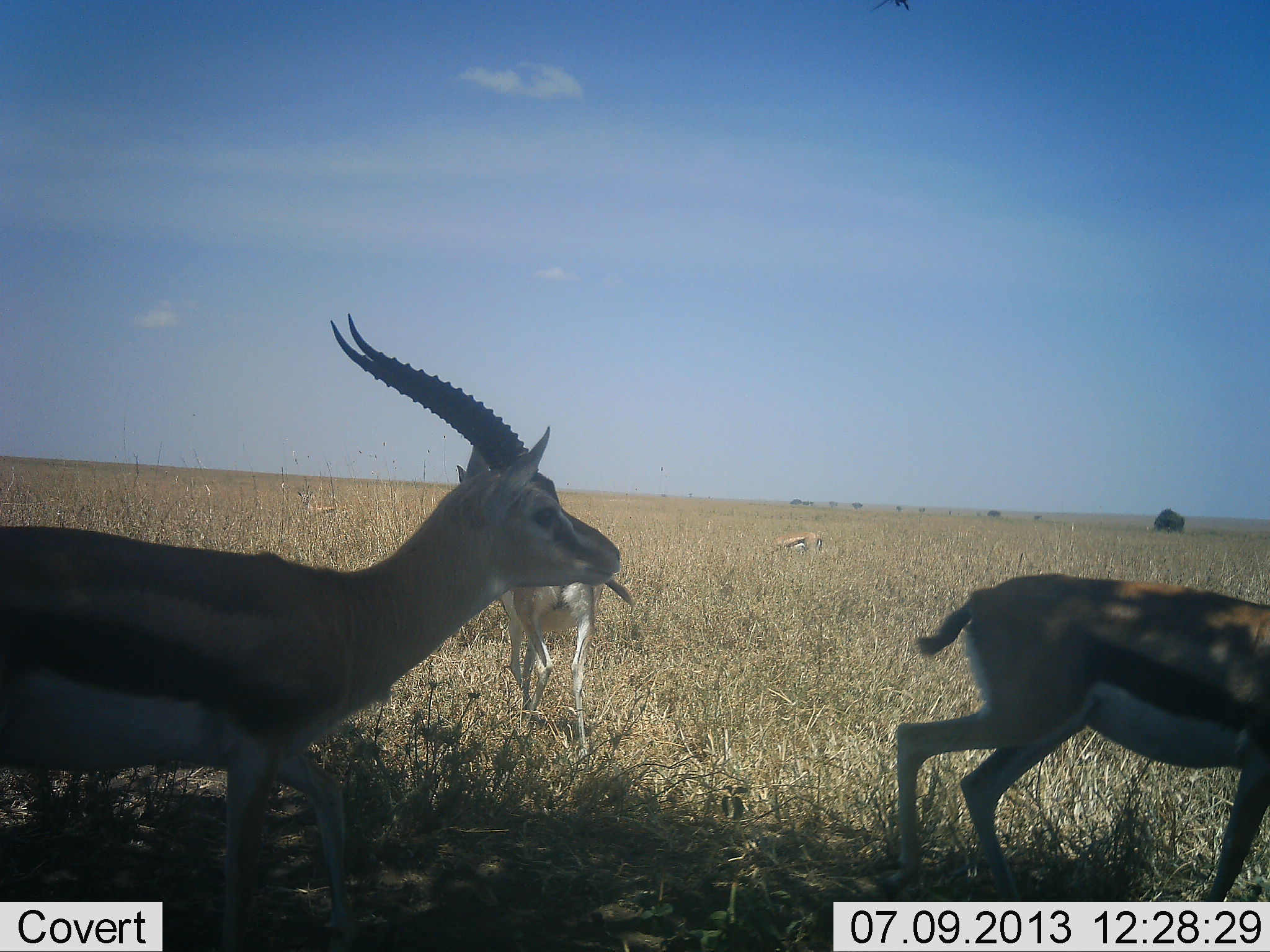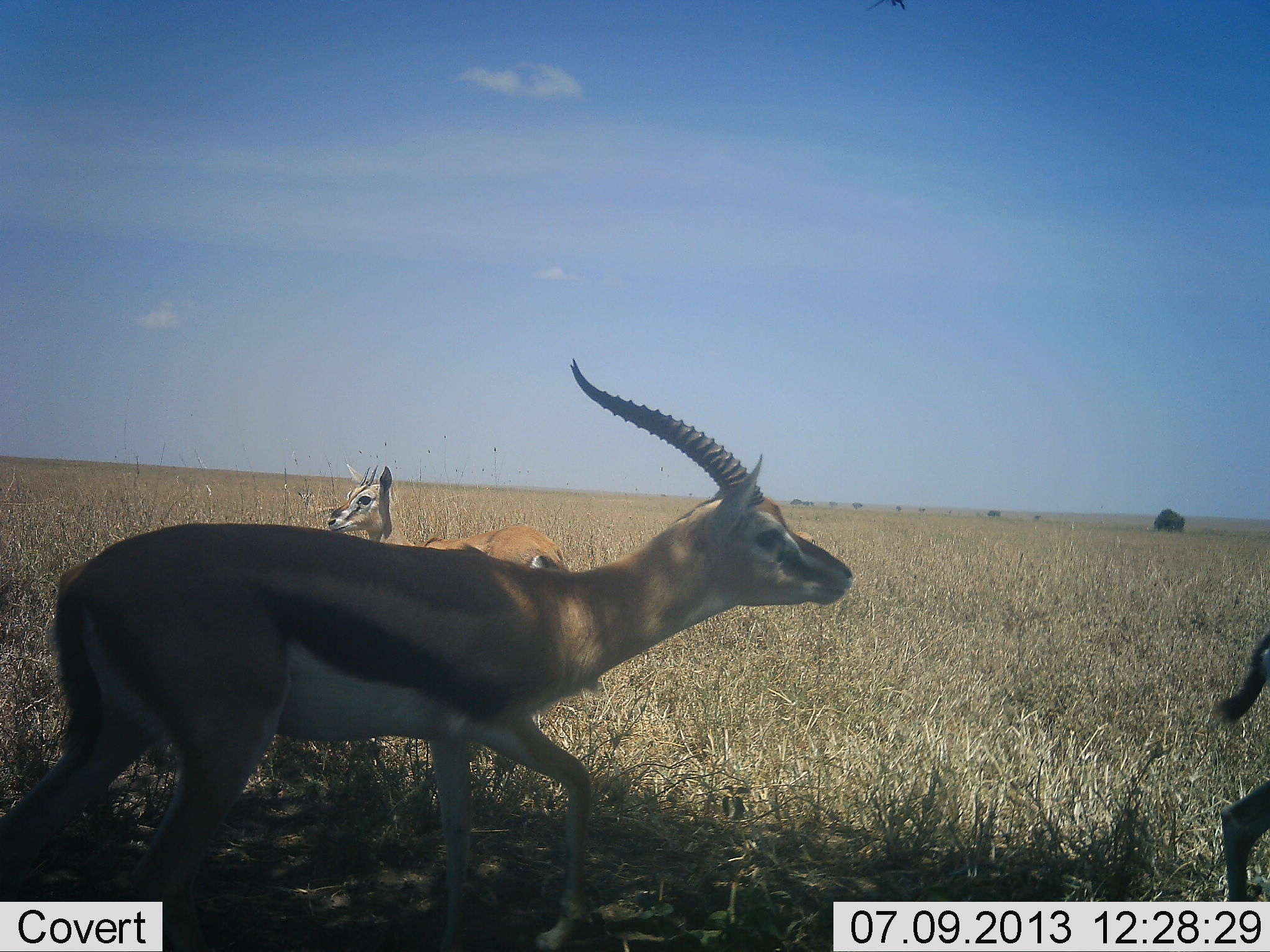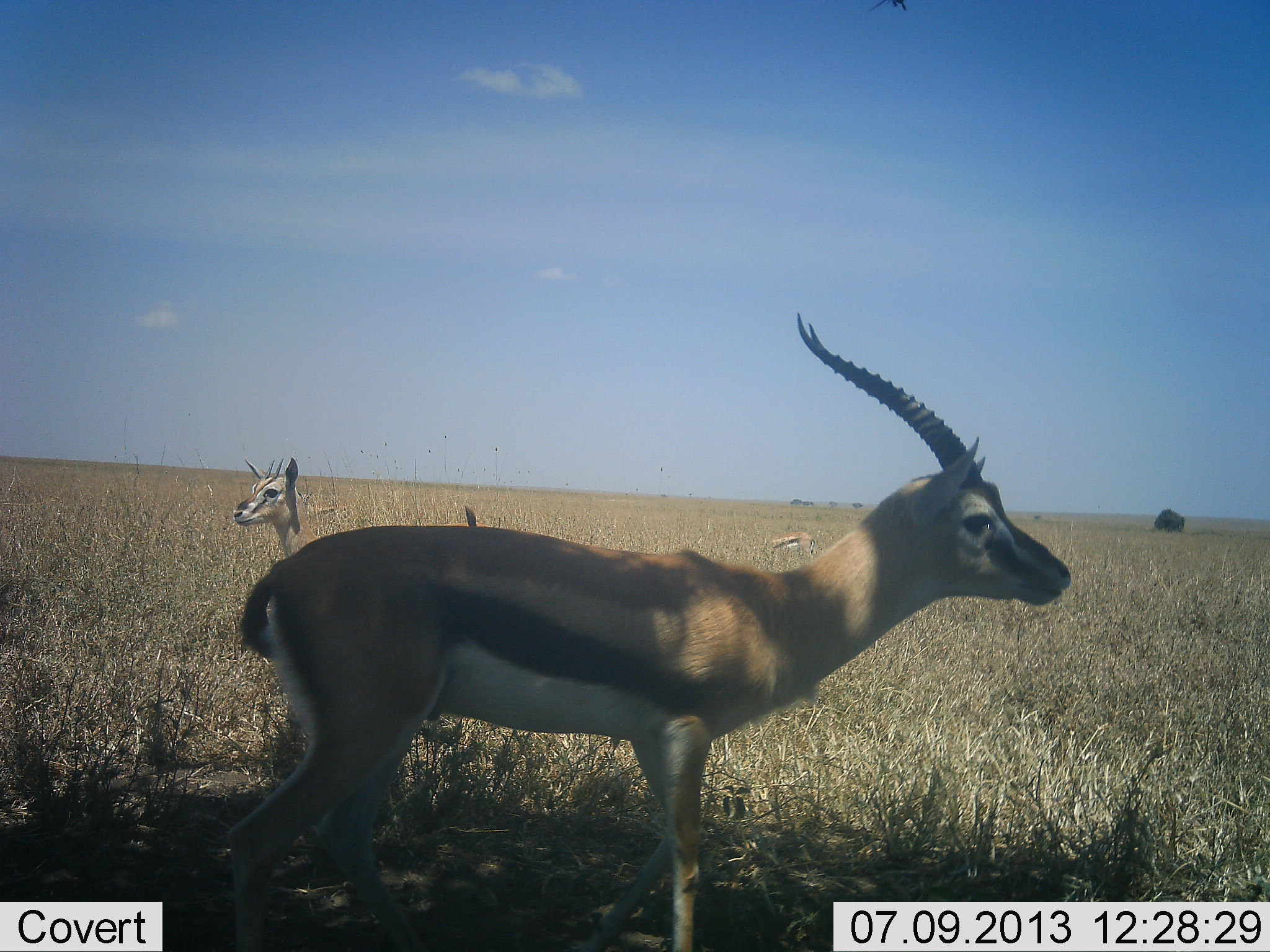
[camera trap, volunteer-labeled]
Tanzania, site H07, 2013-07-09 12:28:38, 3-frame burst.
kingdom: Animalia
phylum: Chordata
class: Mammalia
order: Artiodactyla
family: Bovidae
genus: Eudorcas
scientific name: Eudorcas thomsonii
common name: thomson's gazelle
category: gazellethomsons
Gazellethomsons (thomson's gazelle) (Eudorcas thomsonii), count 4. Behavior (volunteer vote fractions): standing 80%, resting 10%, moving 100%, interacting 10%. Young present (vote fraction): 0%. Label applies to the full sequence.